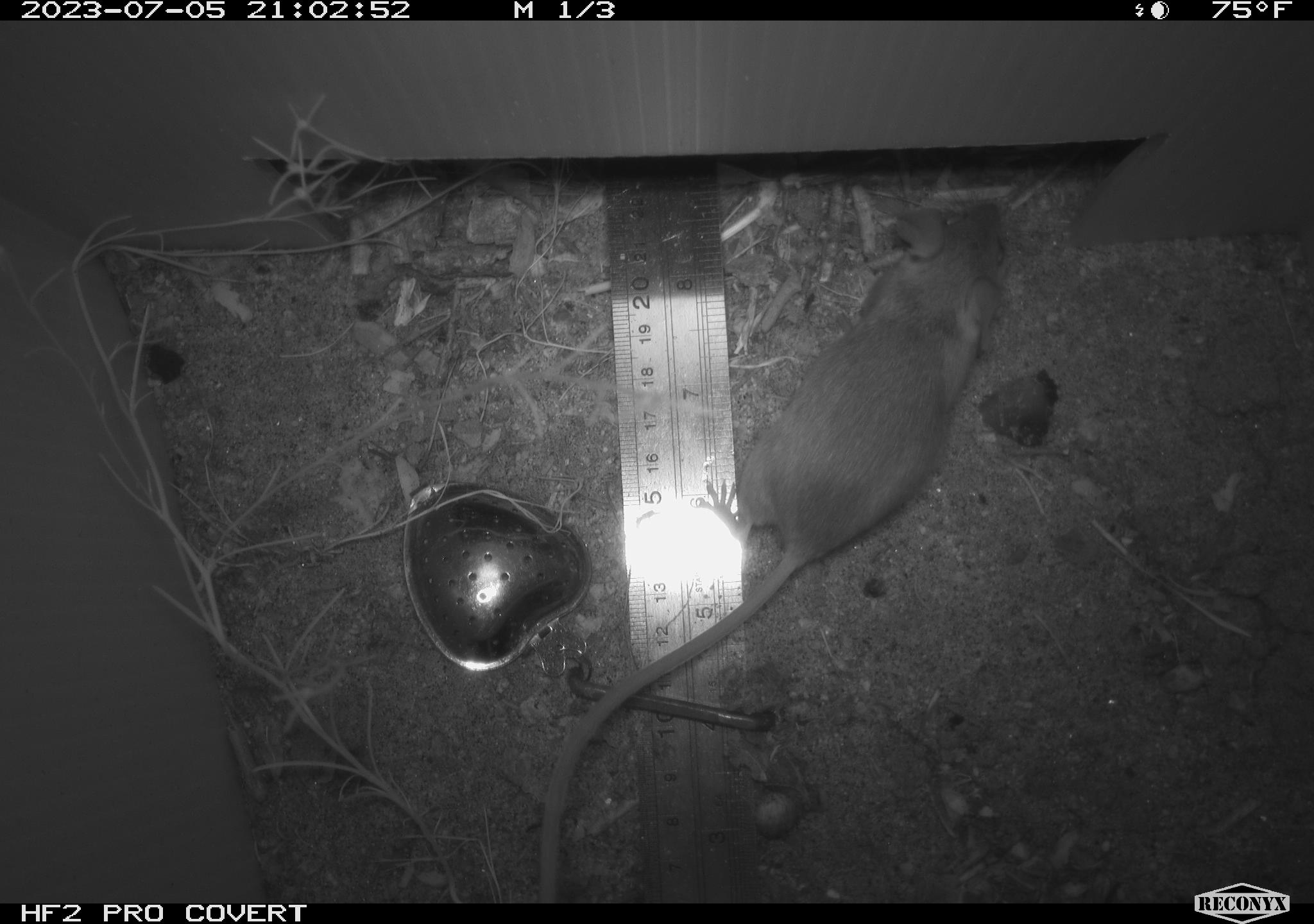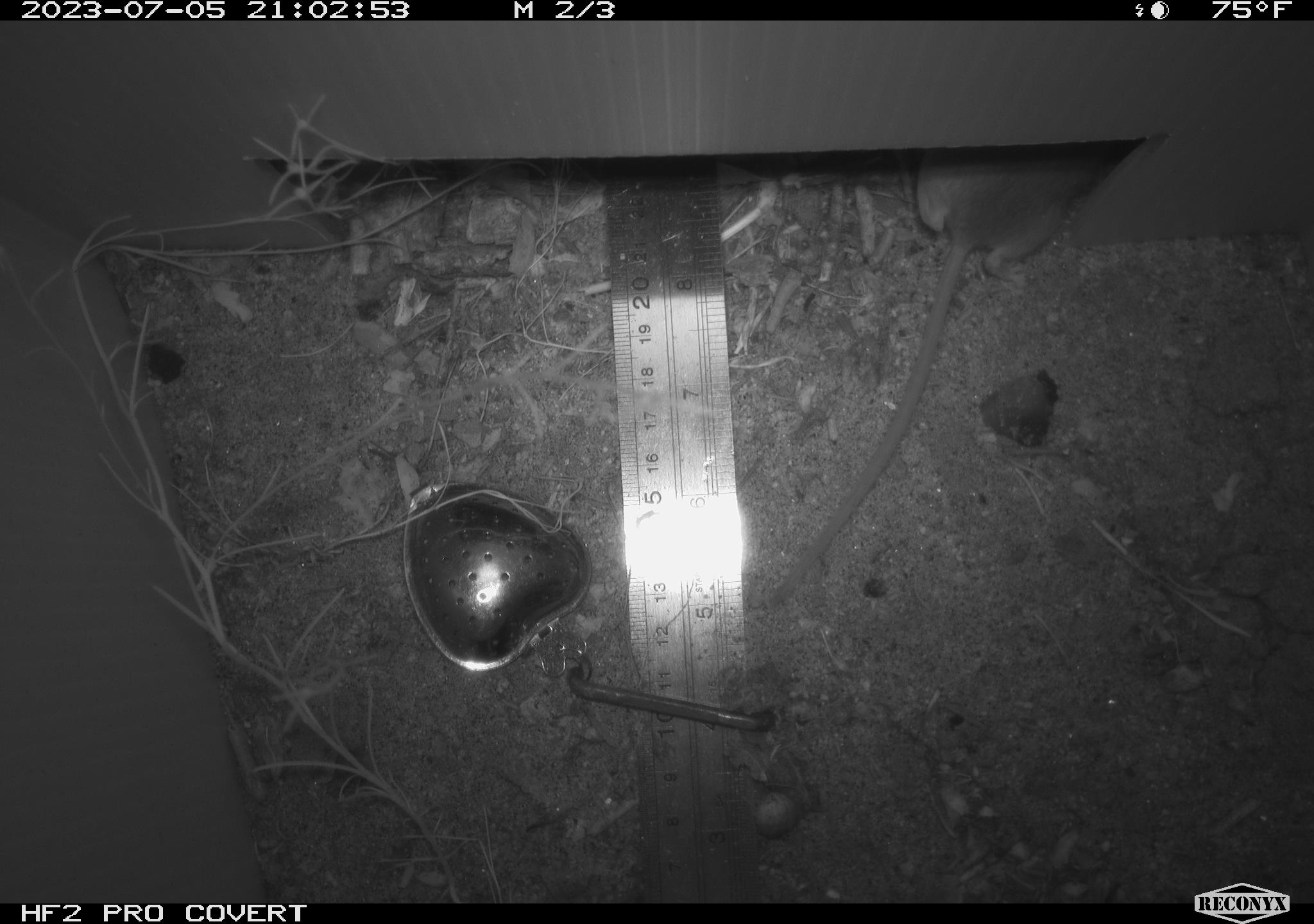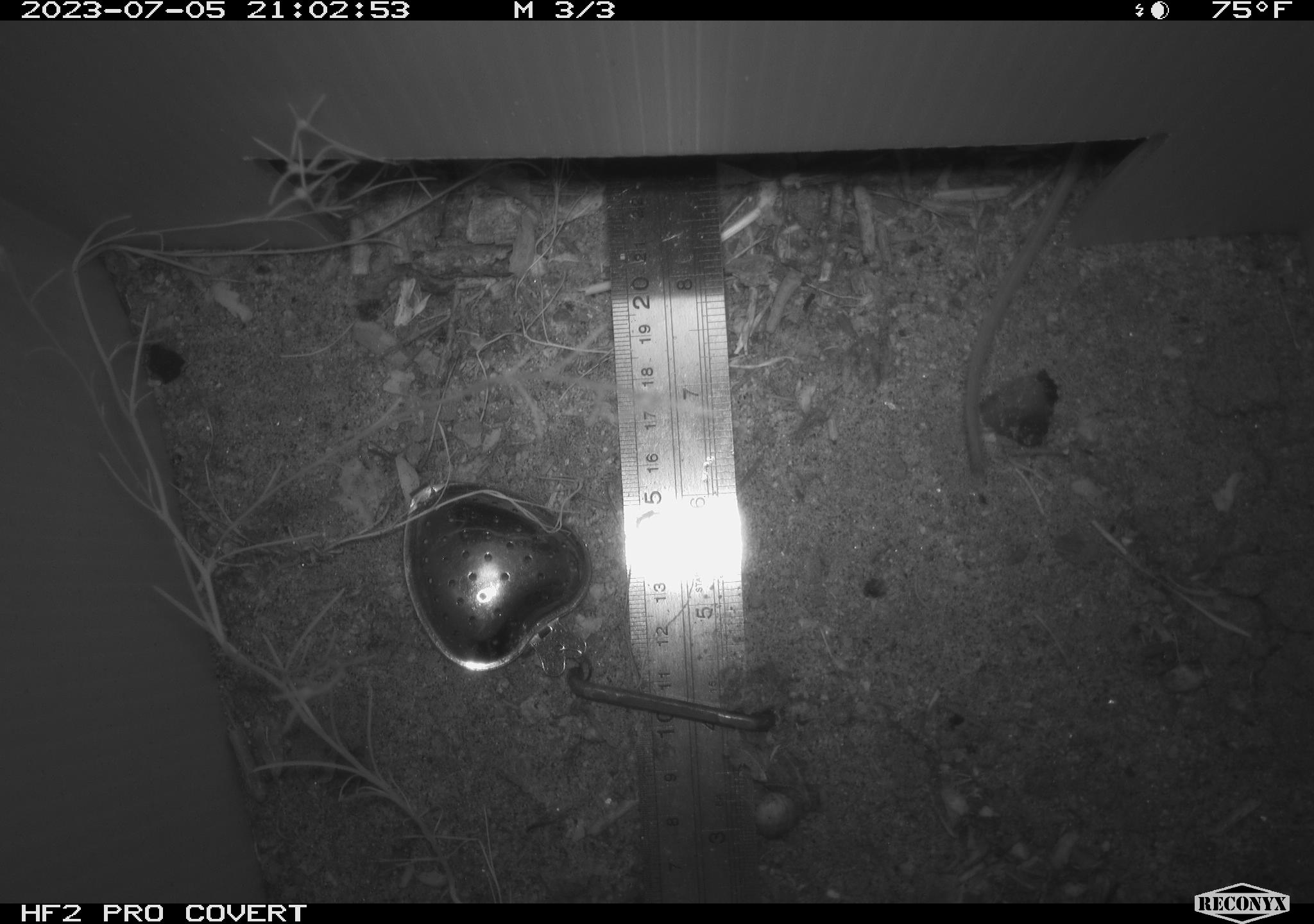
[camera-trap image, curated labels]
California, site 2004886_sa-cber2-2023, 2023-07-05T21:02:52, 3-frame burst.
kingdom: Animalia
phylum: Chordata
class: Mammalia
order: Rodentia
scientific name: Rodentia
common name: mouse species